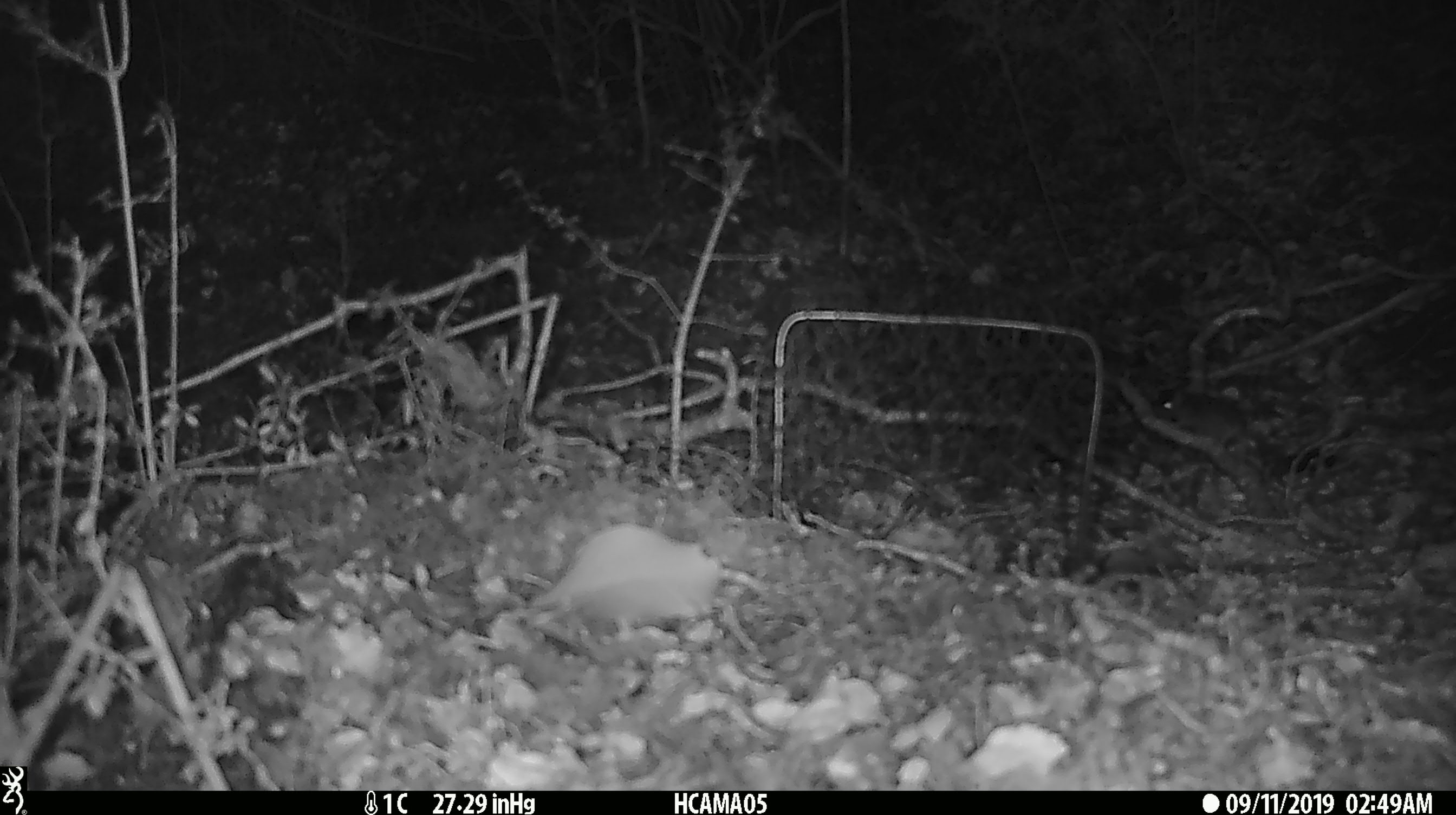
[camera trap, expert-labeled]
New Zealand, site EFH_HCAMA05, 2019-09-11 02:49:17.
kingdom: Animalia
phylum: Chordata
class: Mammalia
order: Rodentia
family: Muridae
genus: Mus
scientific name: Mus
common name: mouse